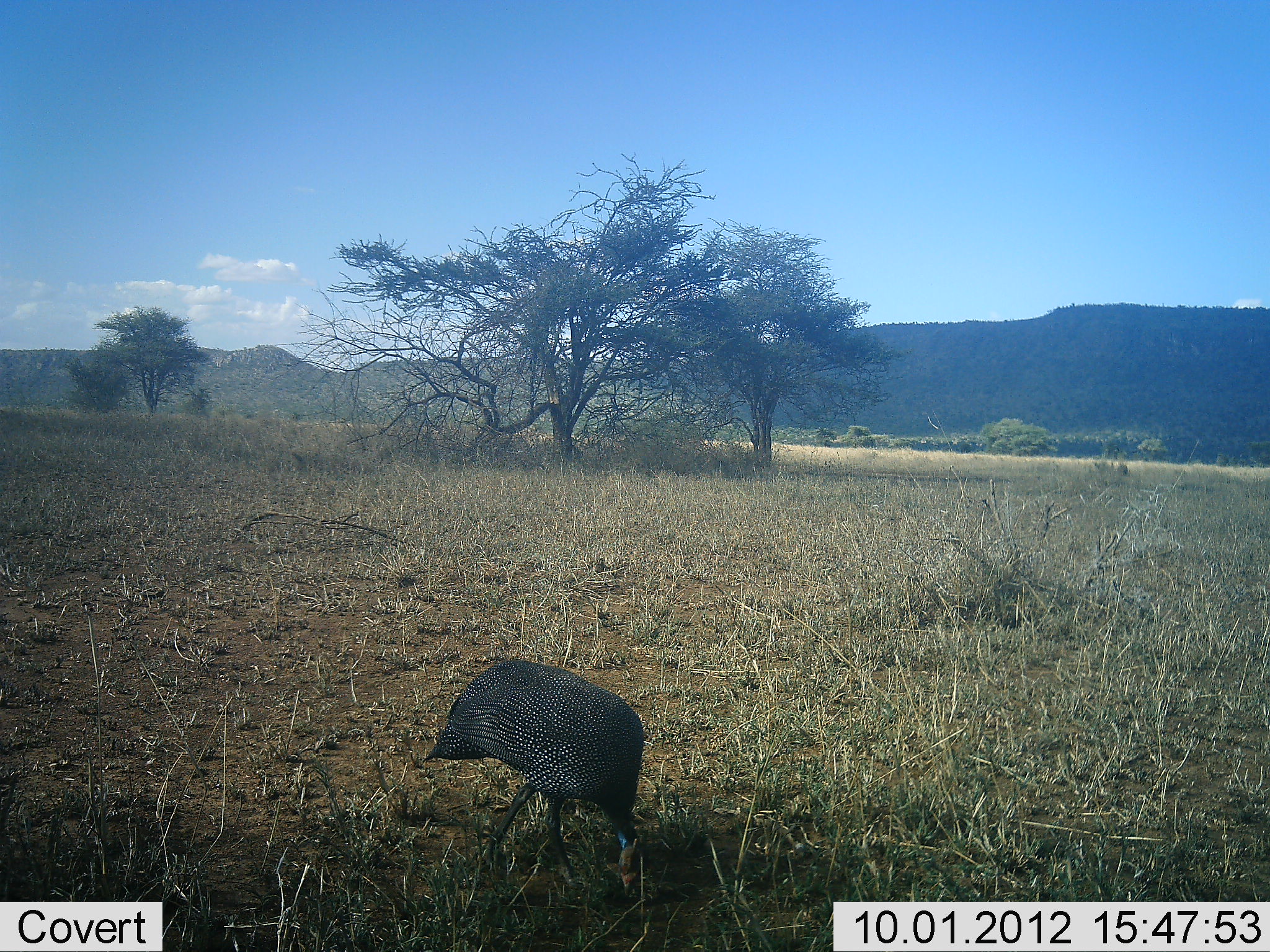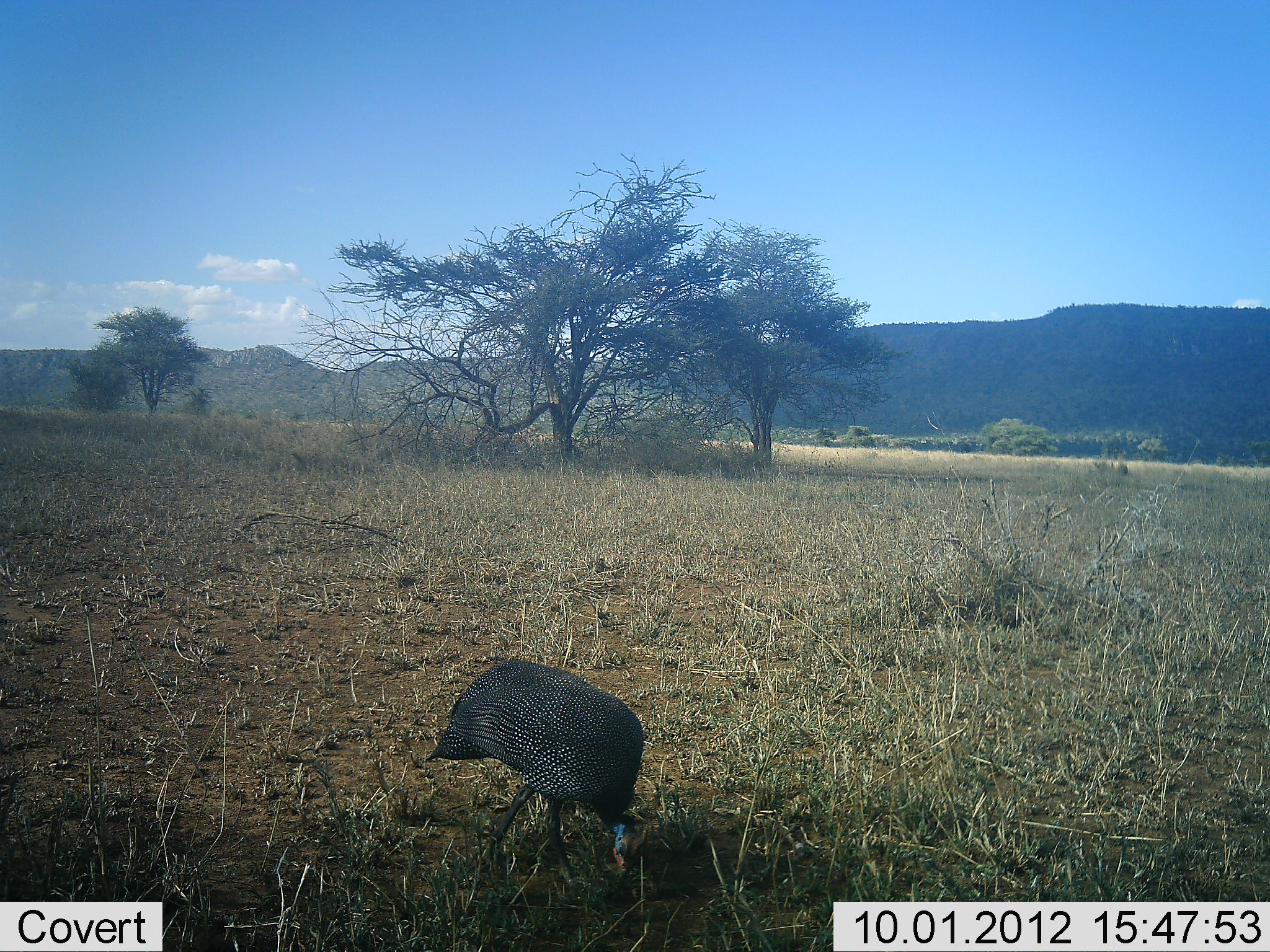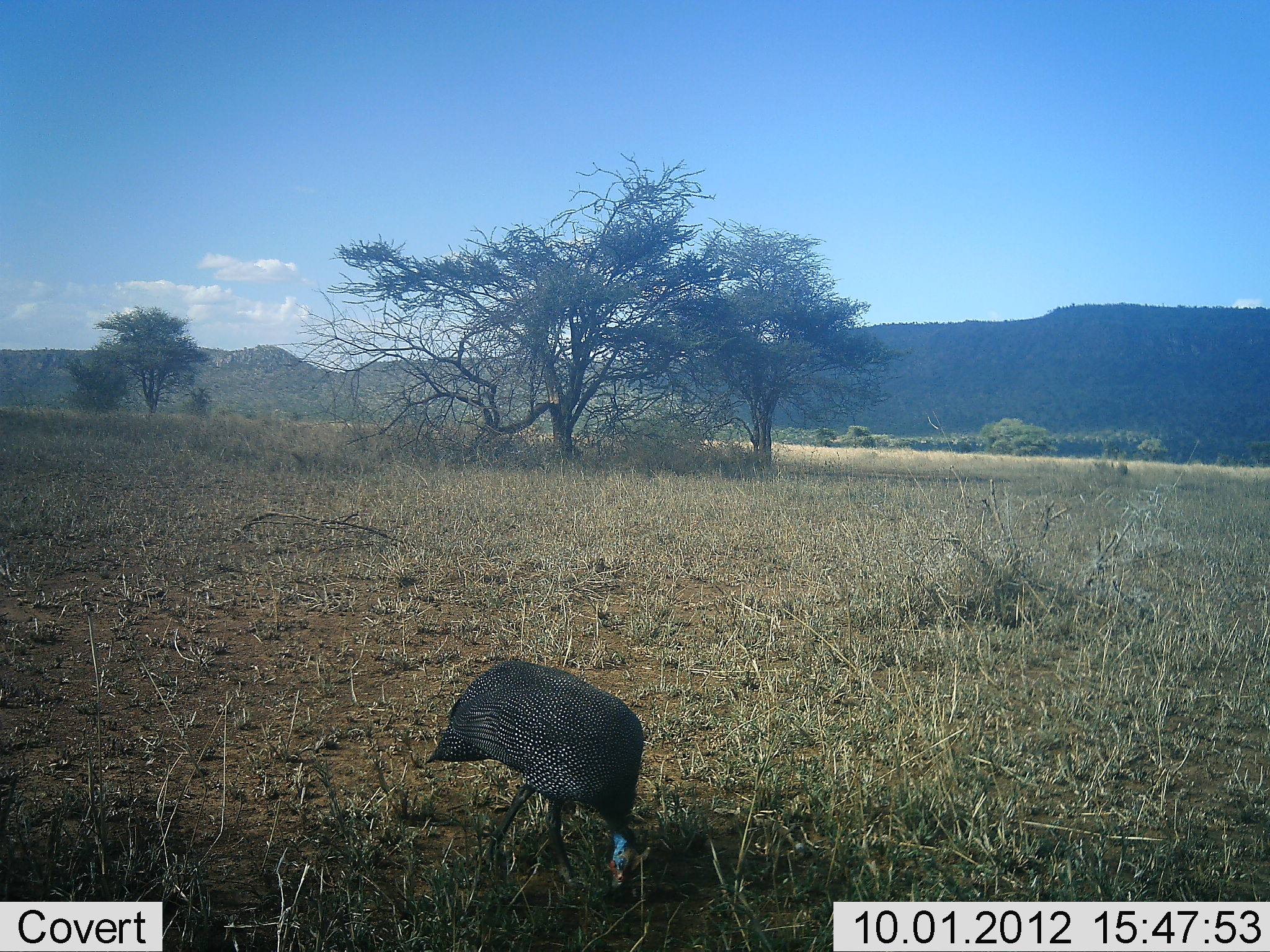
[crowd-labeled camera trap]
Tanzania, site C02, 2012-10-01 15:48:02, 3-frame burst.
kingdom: Animalia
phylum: Chordata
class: Aves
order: Galliformes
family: Numididae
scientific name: Numididae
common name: guinea fowl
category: guineafowl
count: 1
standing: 20%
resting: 0%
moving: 0%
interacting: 0%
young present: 0%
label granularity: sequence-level